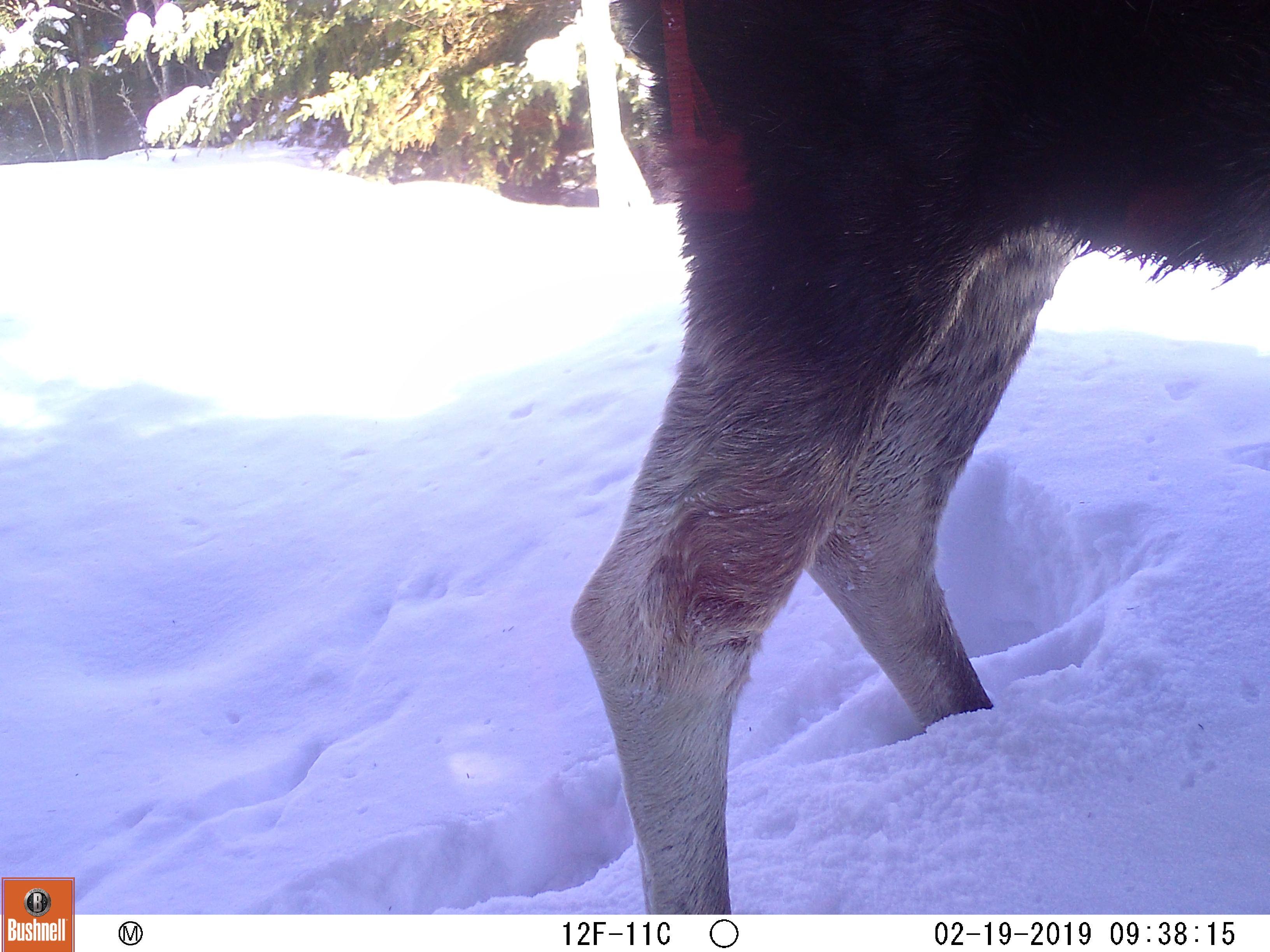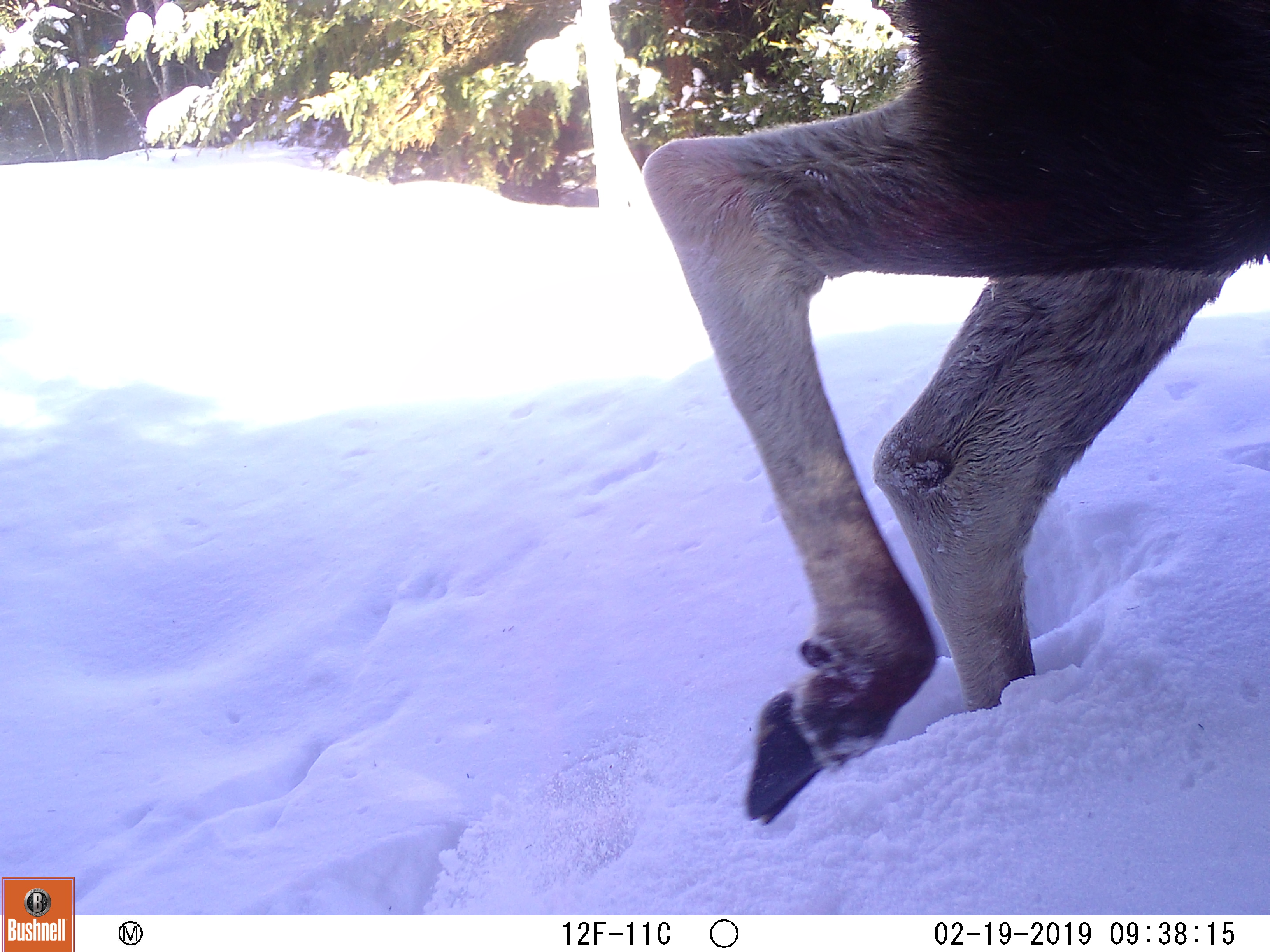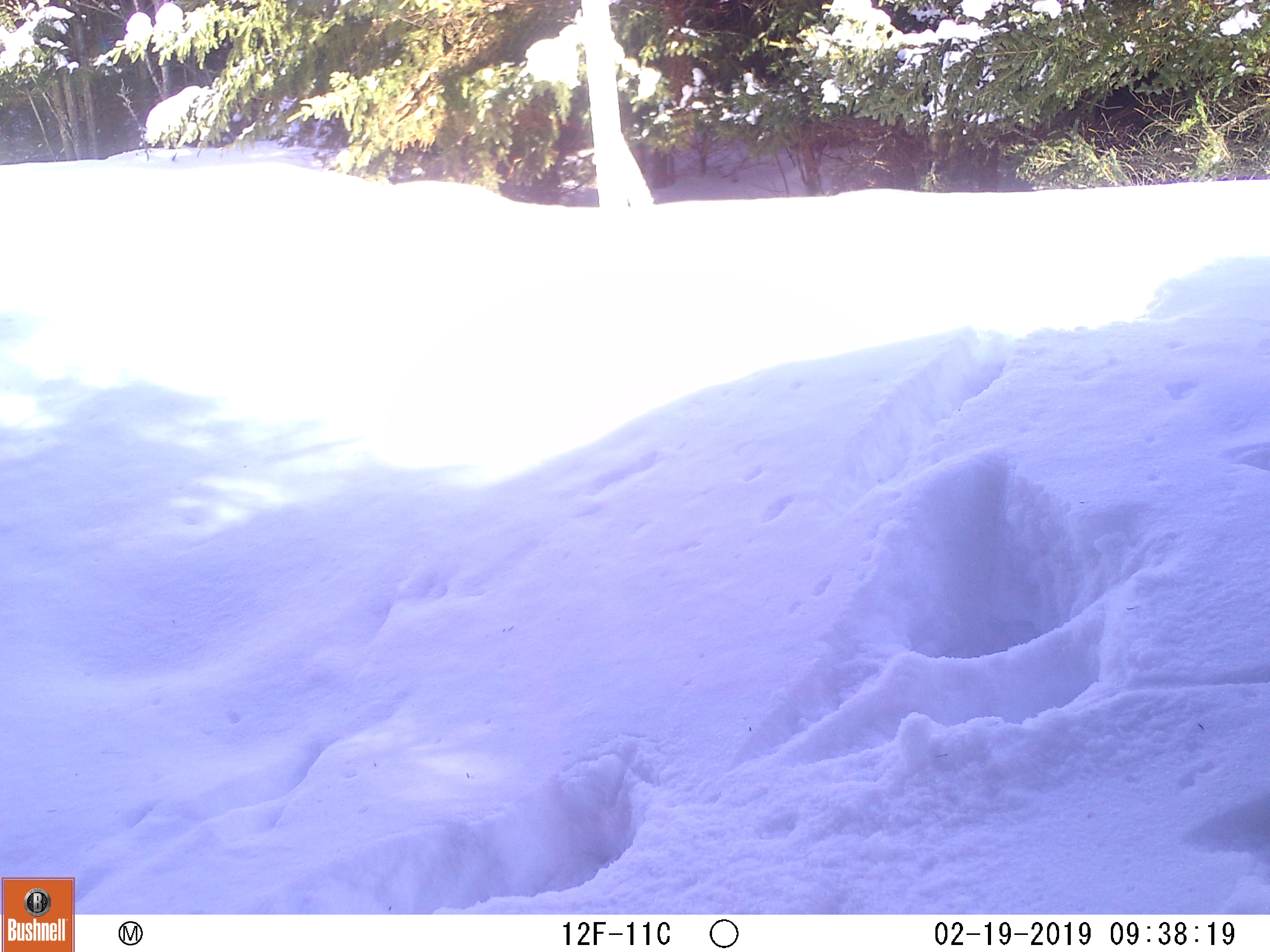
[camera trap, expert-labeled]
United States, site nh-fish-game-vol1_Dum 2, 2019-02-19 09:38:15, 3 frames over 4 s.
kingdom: Animalia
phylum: Chordata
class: Mammalia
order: Artiodactyla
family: Cervidae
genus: Alces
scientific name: Alces alces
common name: moose